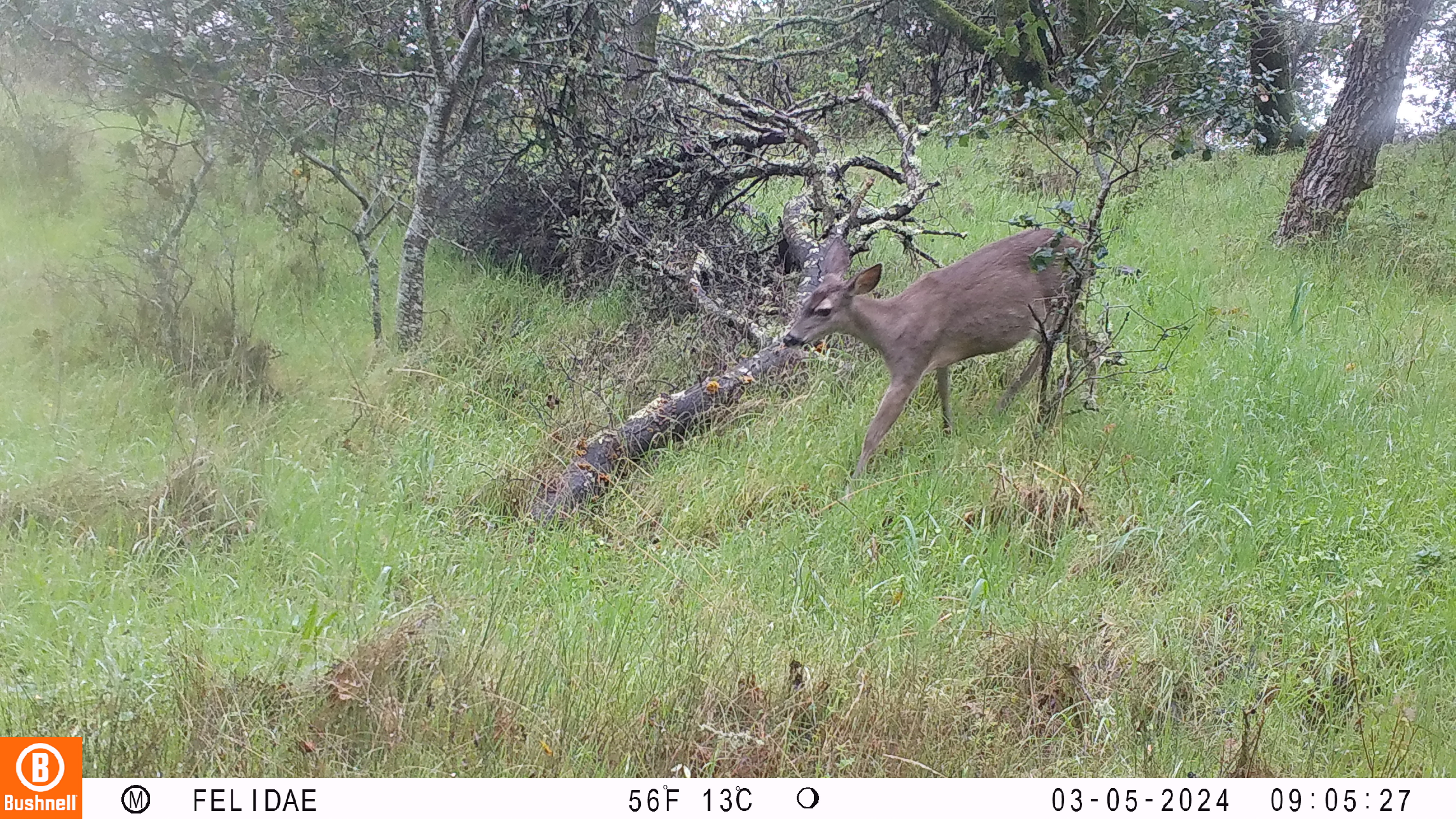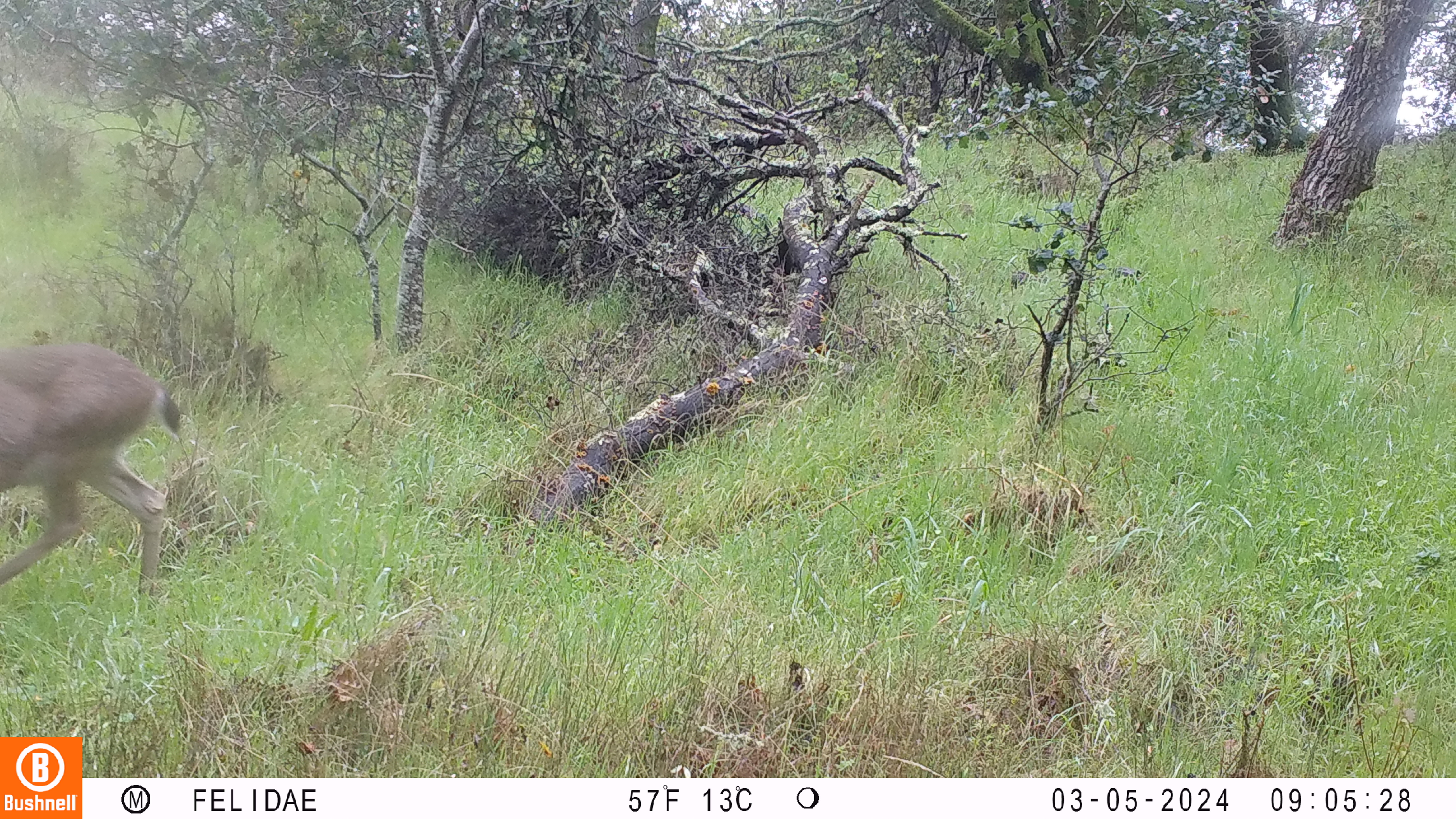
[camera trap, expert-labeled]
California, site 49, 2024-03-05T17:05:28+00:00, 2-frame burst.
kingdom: Animalia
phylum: Chordata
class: Mammalia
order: Artiodactyla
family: Cervidae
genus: Odocoileus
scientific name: Odocoileus hemionus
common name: mule deer